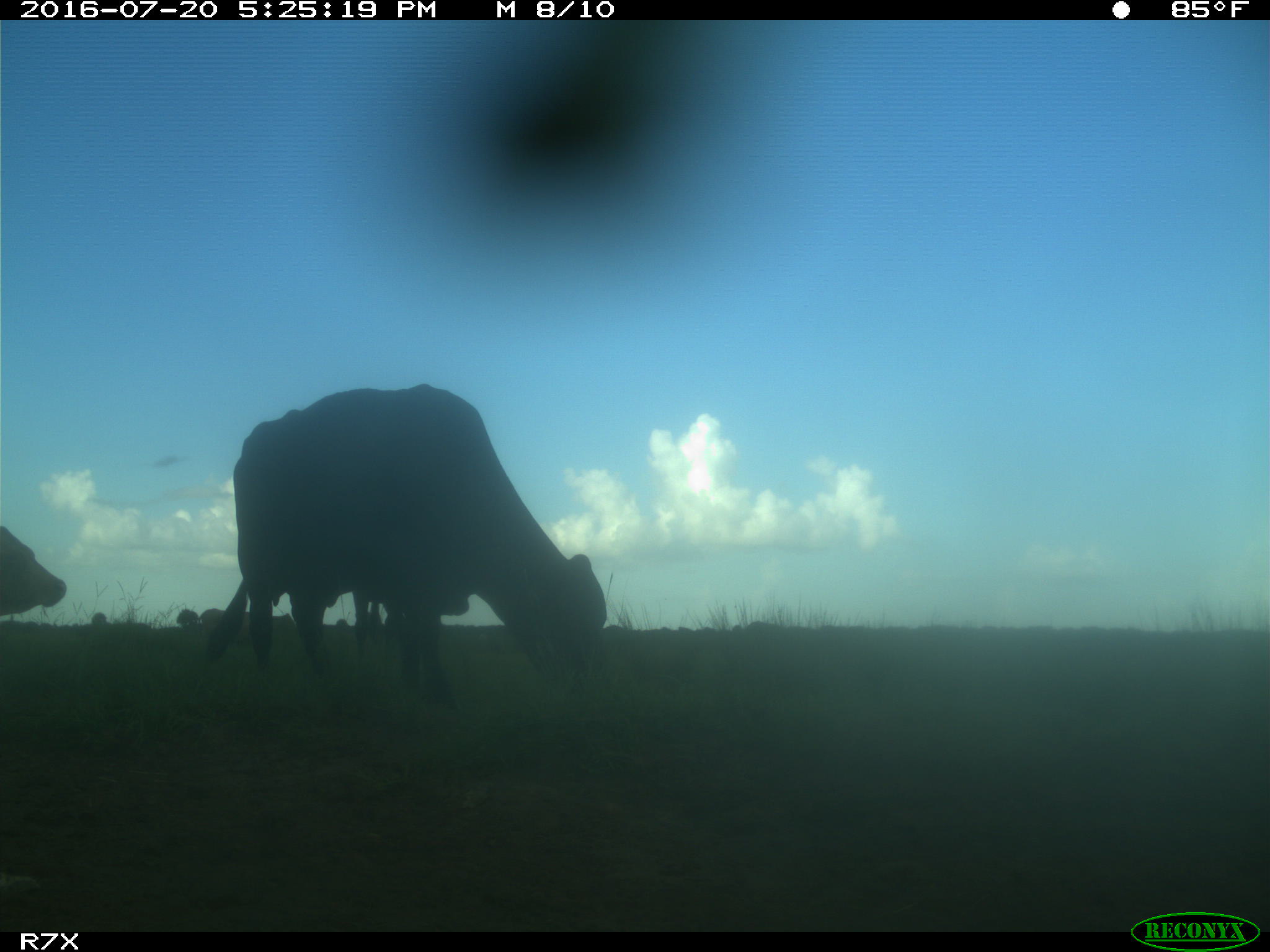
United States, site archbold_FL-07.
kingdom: Animalia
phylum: Chordata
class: Mammalia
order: Artiodactyla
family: Bovidae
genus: Bos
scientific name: Bos taurus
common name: domestic cow